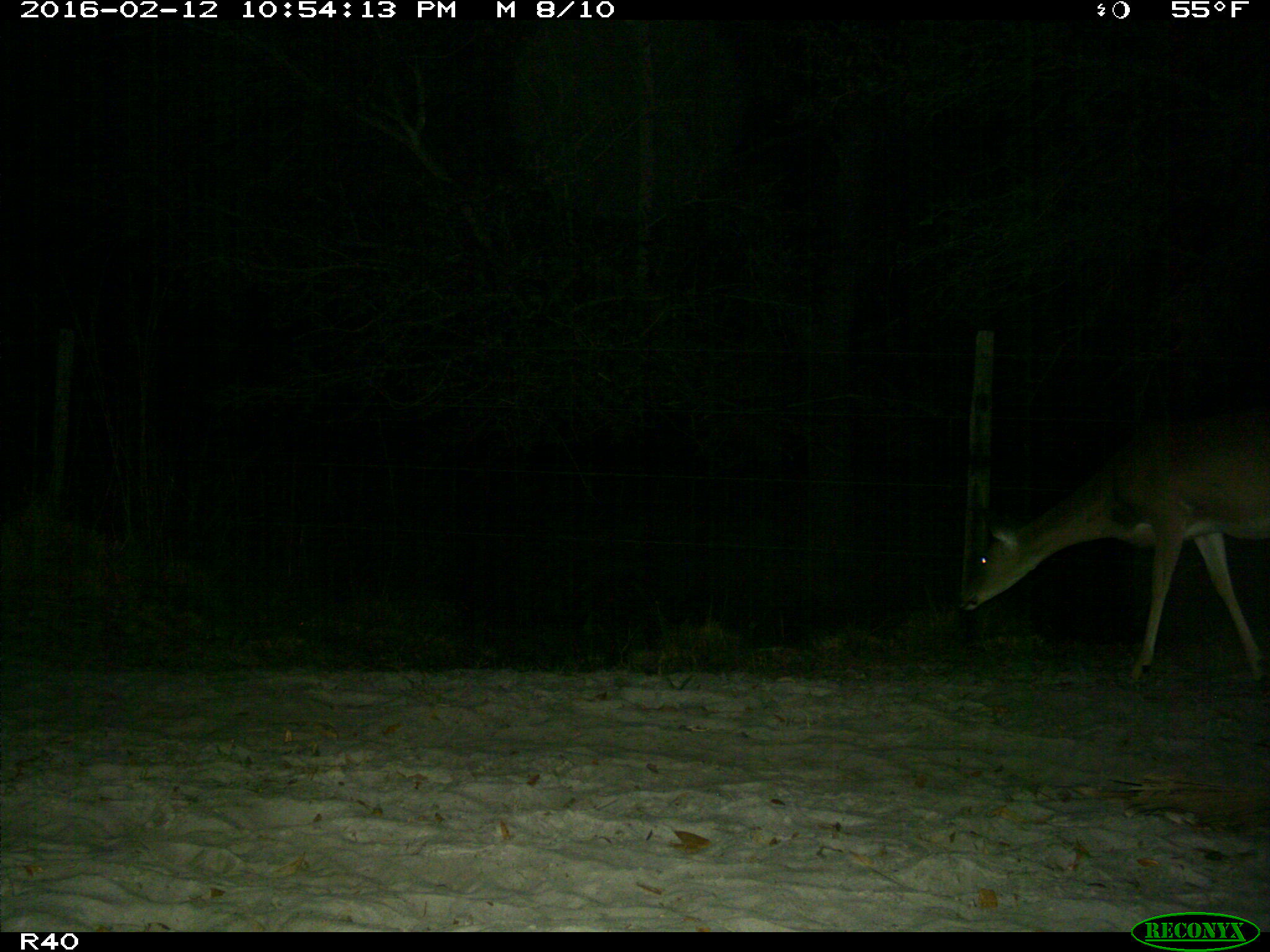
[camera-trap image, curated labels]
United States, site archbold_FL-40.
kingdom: Animalia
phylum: Chordata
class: Mammalia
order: Artiodactyla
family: Cervidae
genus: Odocoileus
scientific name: Odocoileus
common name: deer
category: unidentified deer